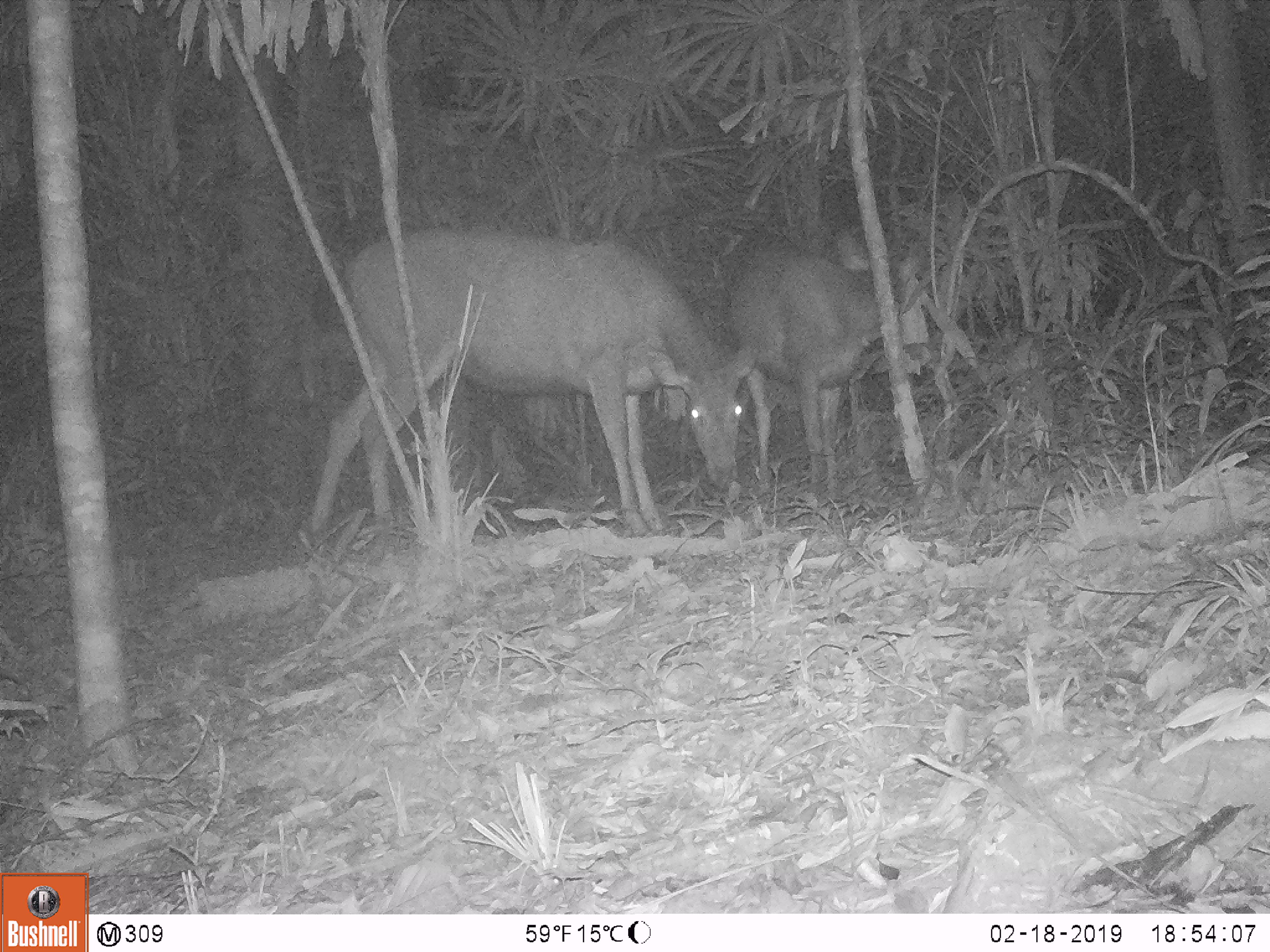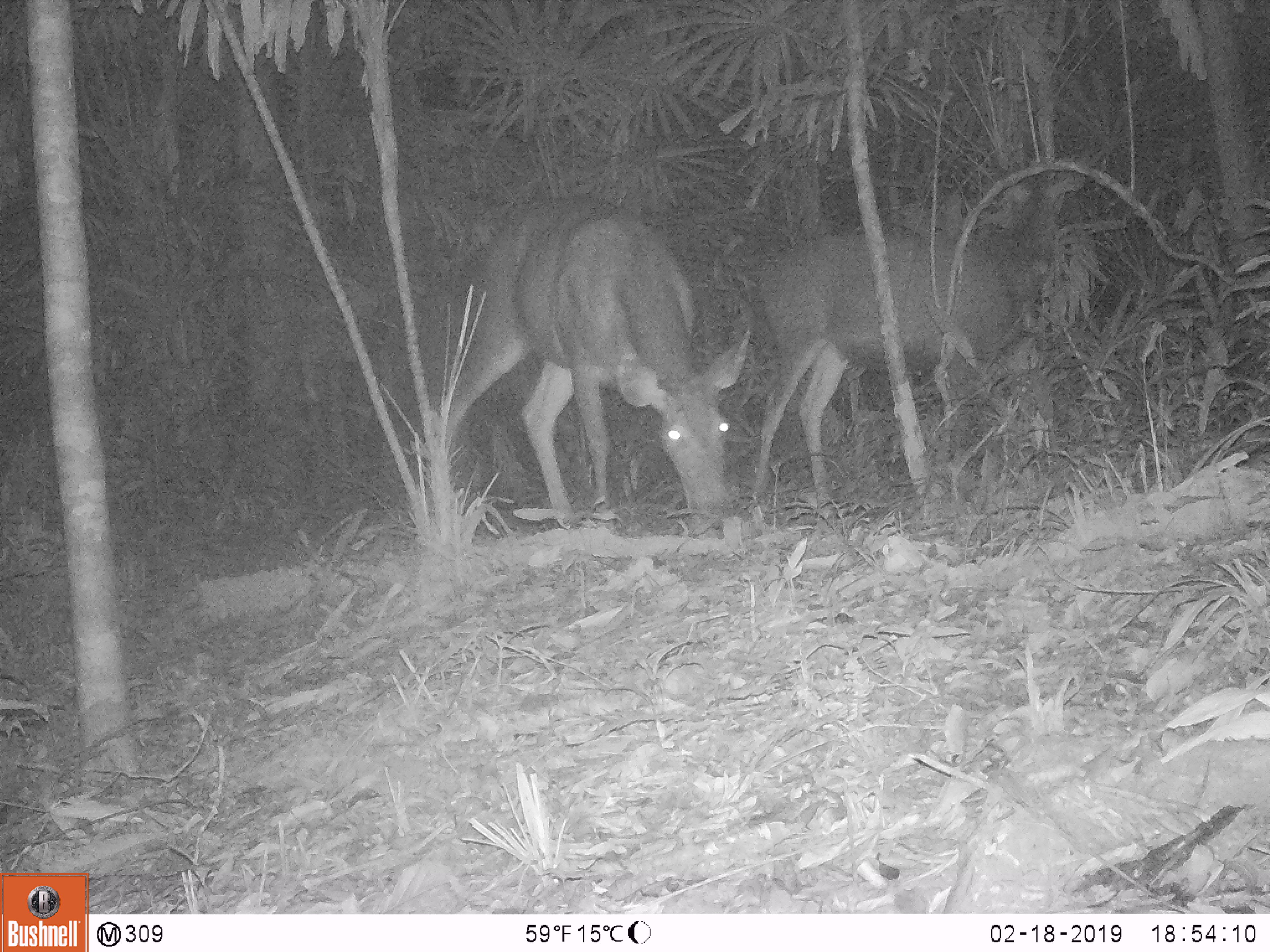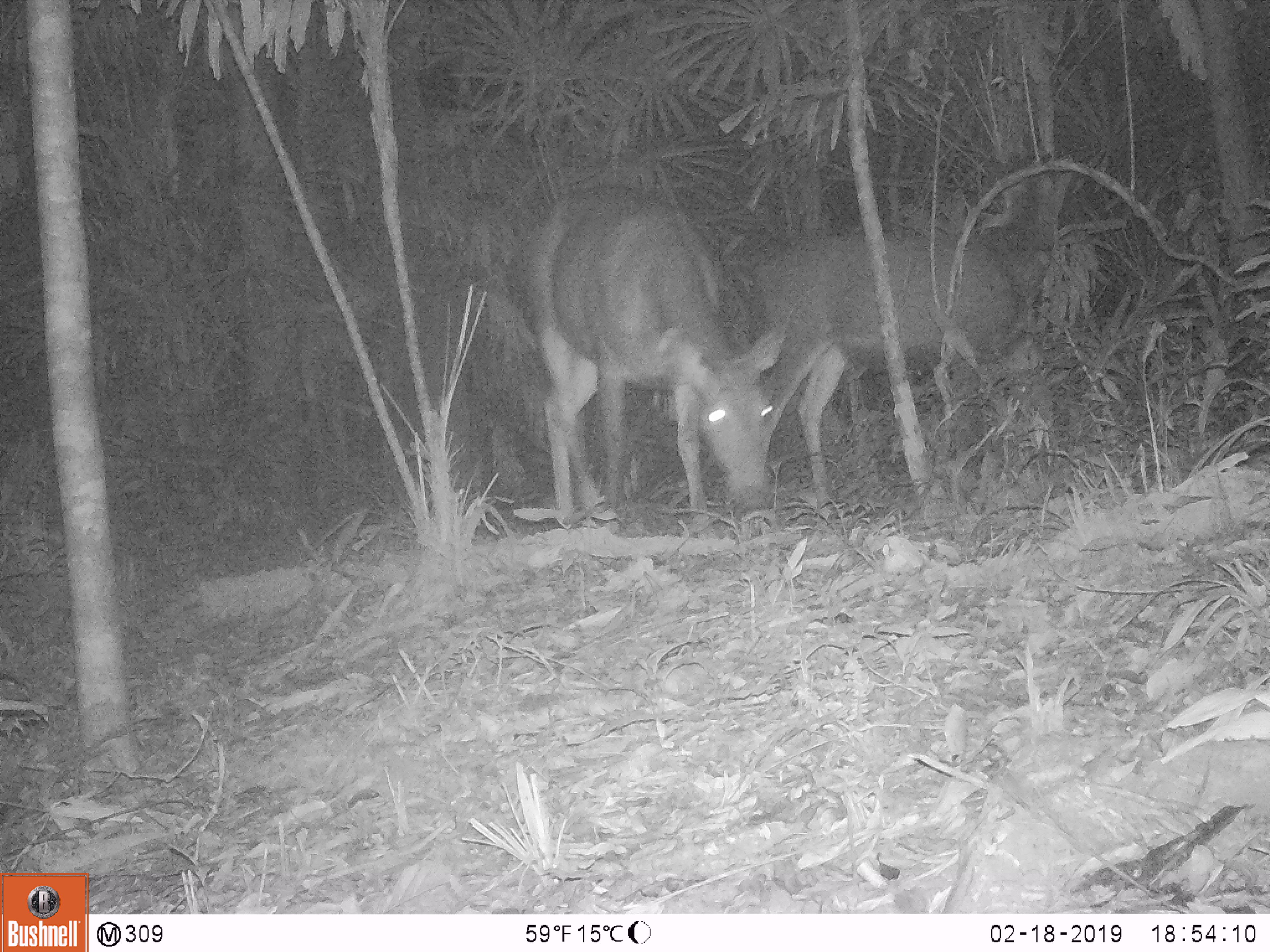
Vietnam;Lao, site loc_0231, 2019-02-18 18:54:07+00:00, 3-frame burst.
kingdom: Animalia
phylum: Chordata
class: Mammalia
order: Artiodactyla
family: Cervidae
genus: Rusa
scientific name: Rusa unicolor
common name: sambar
Sambar (Rusa unicolor). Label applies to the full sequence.